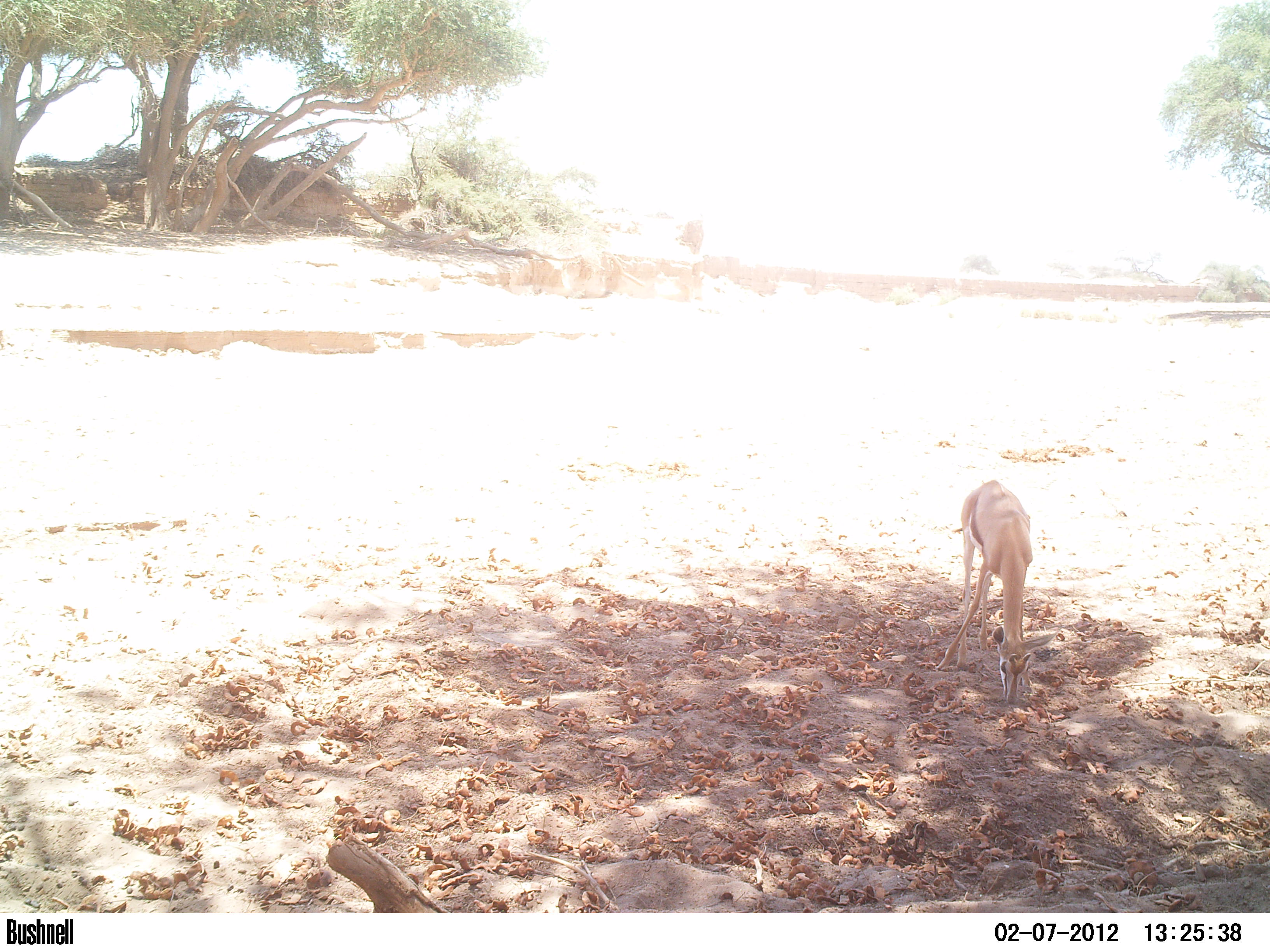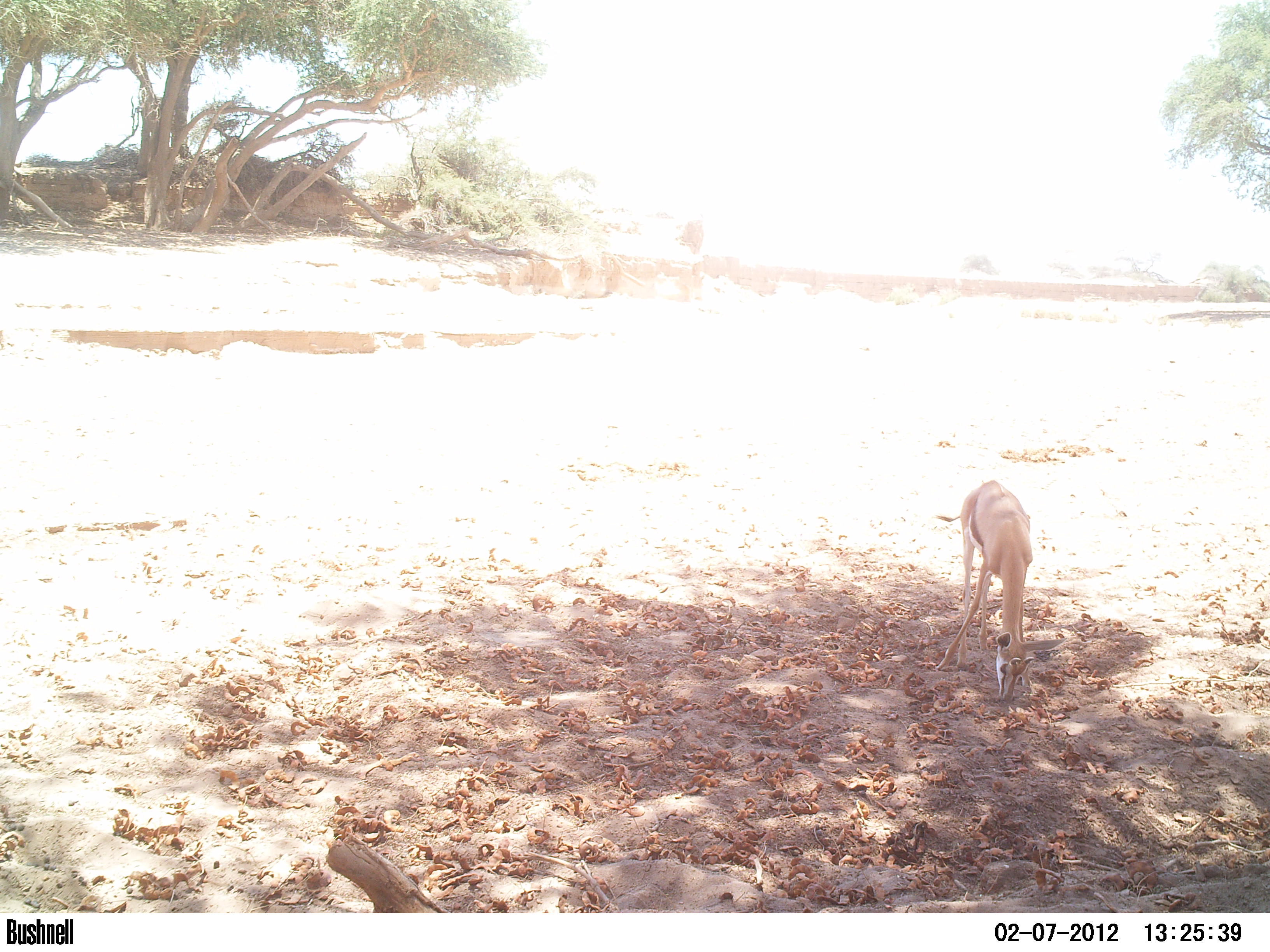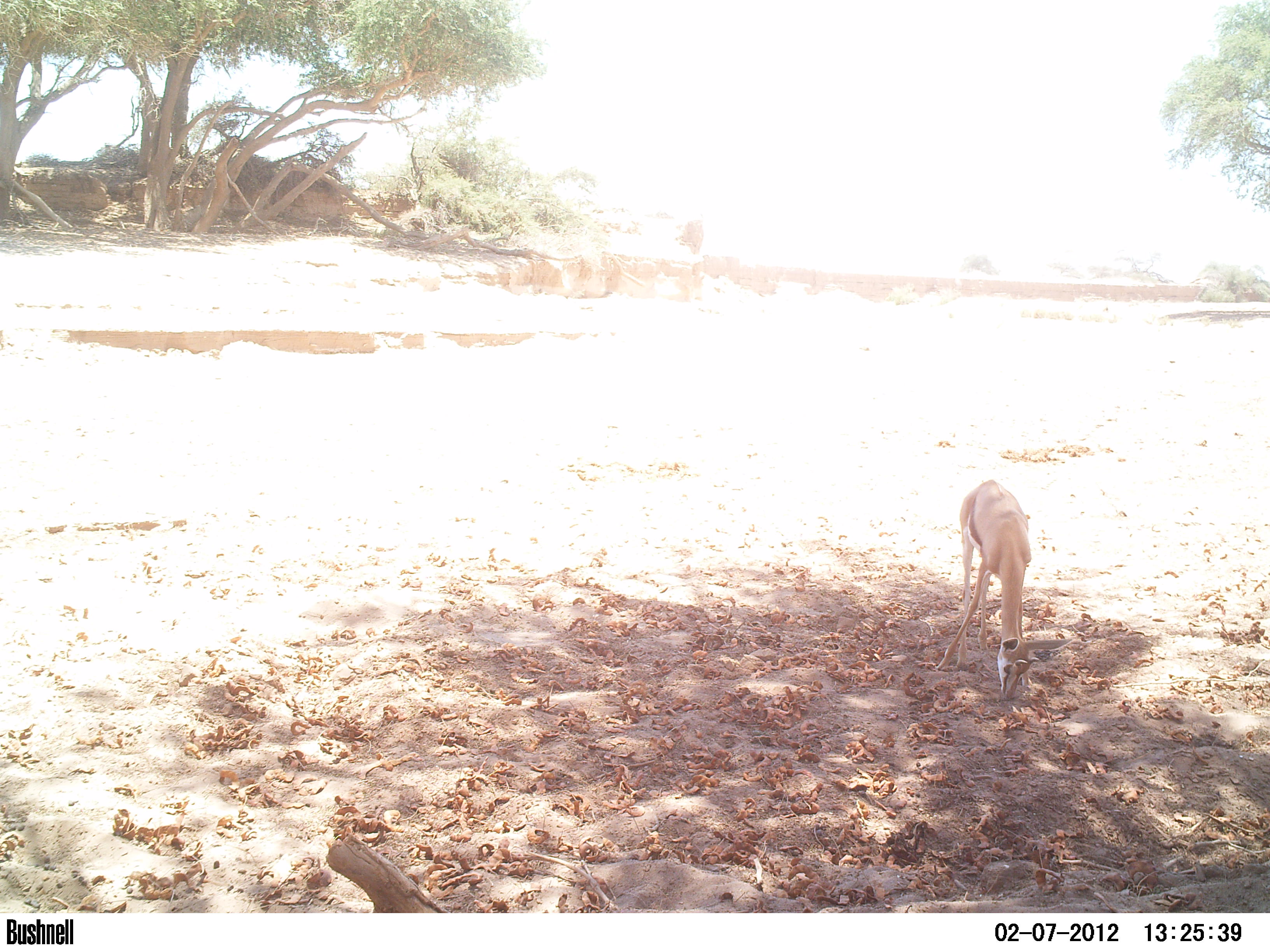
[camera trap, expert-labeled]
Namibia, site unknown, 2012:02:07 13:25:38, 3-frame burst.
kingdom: Animalia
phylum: Chordata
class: Mammalia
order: Artiodactyla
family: Bovidae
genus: Antidorcas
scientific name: Antidorcas marsupialis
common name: springbok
Antidorcas marsupialis (springbok).